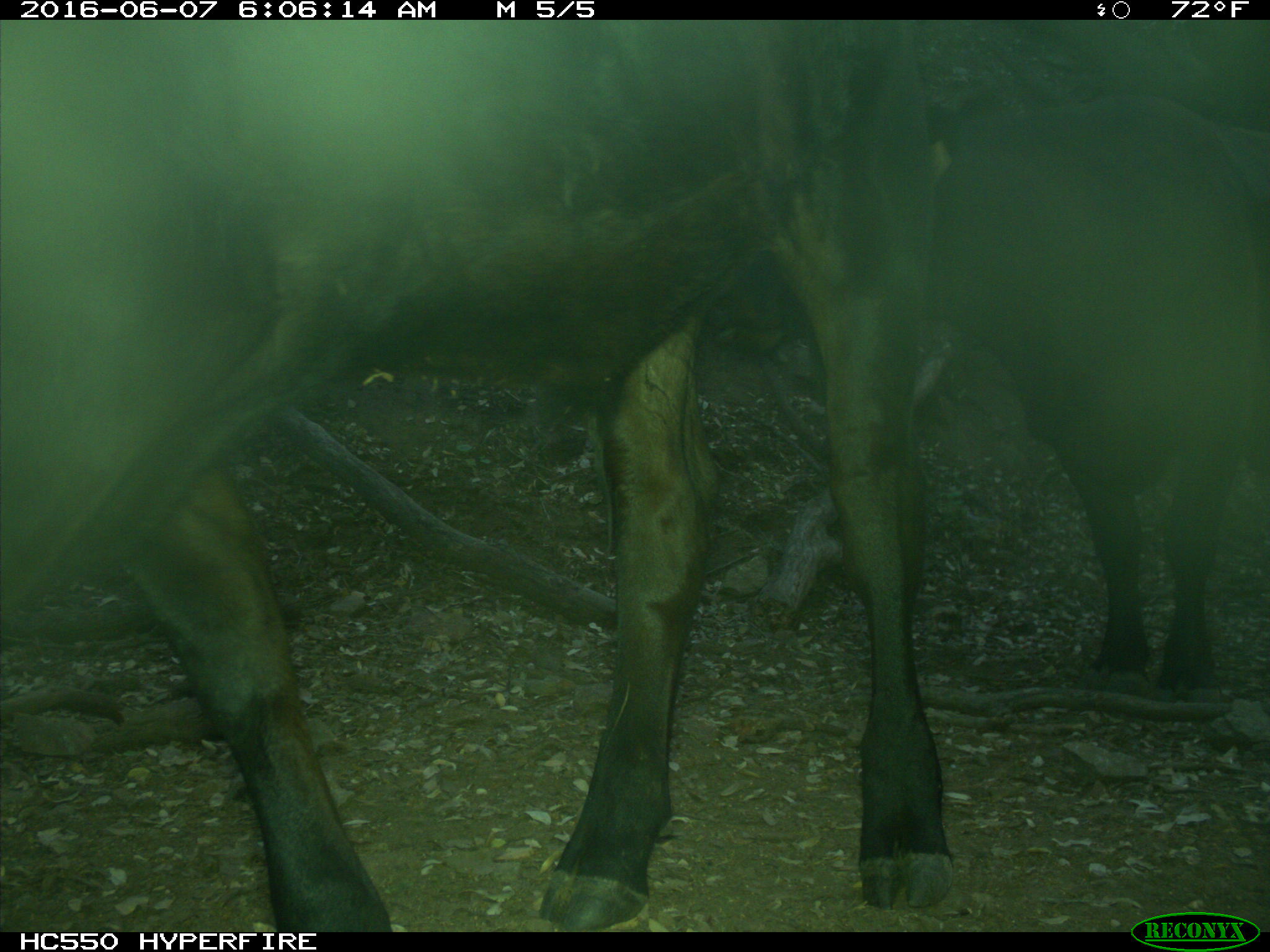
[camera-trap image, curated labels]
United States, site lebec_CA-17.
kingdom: Animalia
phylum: Chordata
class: Mammalia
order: Artiodactyla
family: Bovidae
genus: Bos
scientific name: Bos taurus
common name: domestic cow